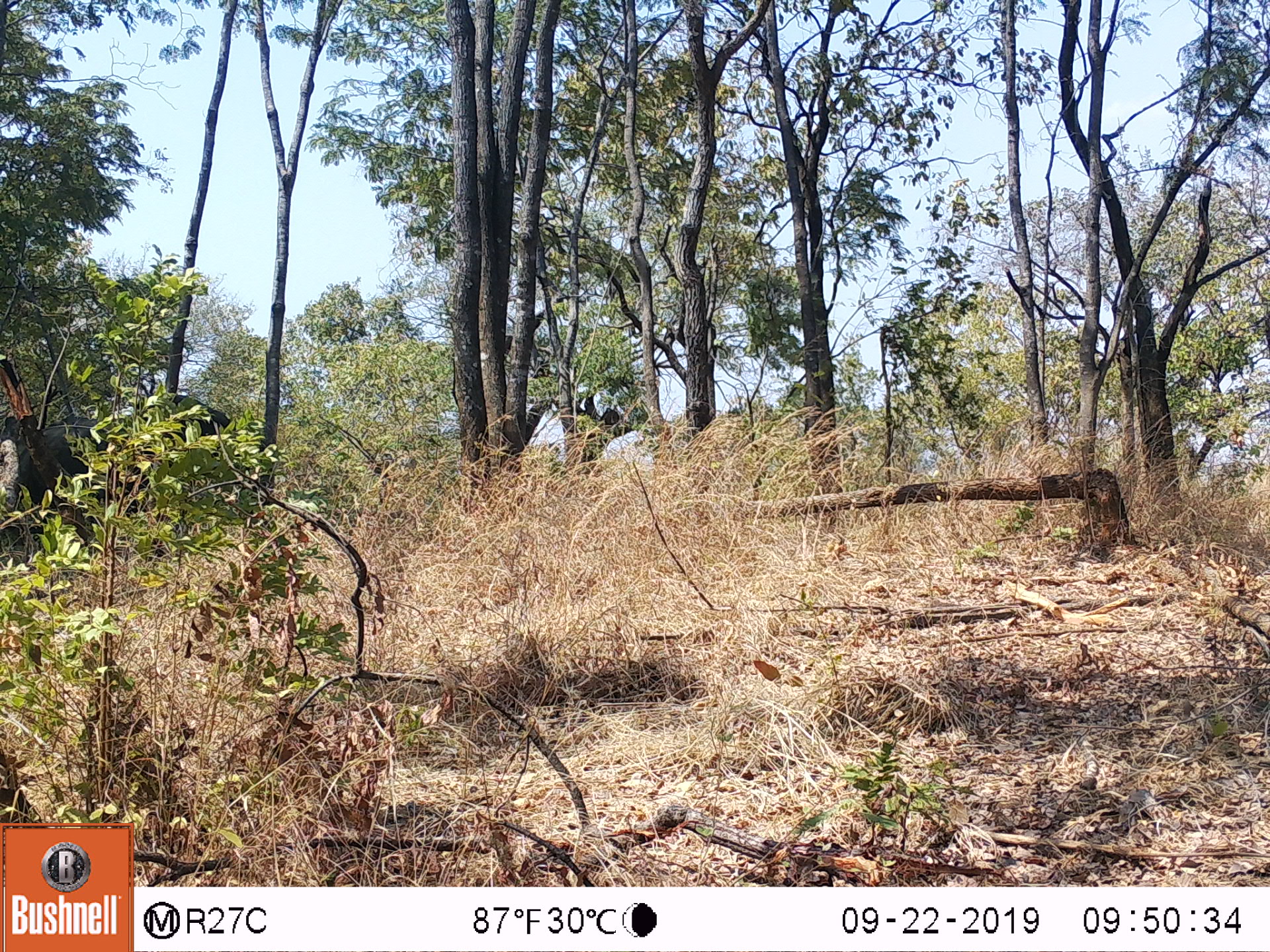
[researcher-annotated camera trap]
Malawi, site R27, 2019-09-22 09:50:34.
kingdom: Animalia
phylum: Chordata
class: Mammalia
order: Proboscidea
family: Elephantidae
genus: Loxodonta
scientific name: Loxodonta africana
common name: african savanna elephant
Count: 1.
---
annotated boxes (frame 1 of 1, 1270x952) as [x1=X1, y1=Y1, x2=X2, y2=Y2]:
african savanna elephant: [x1=24, y1=387, x2=249, y2=568]